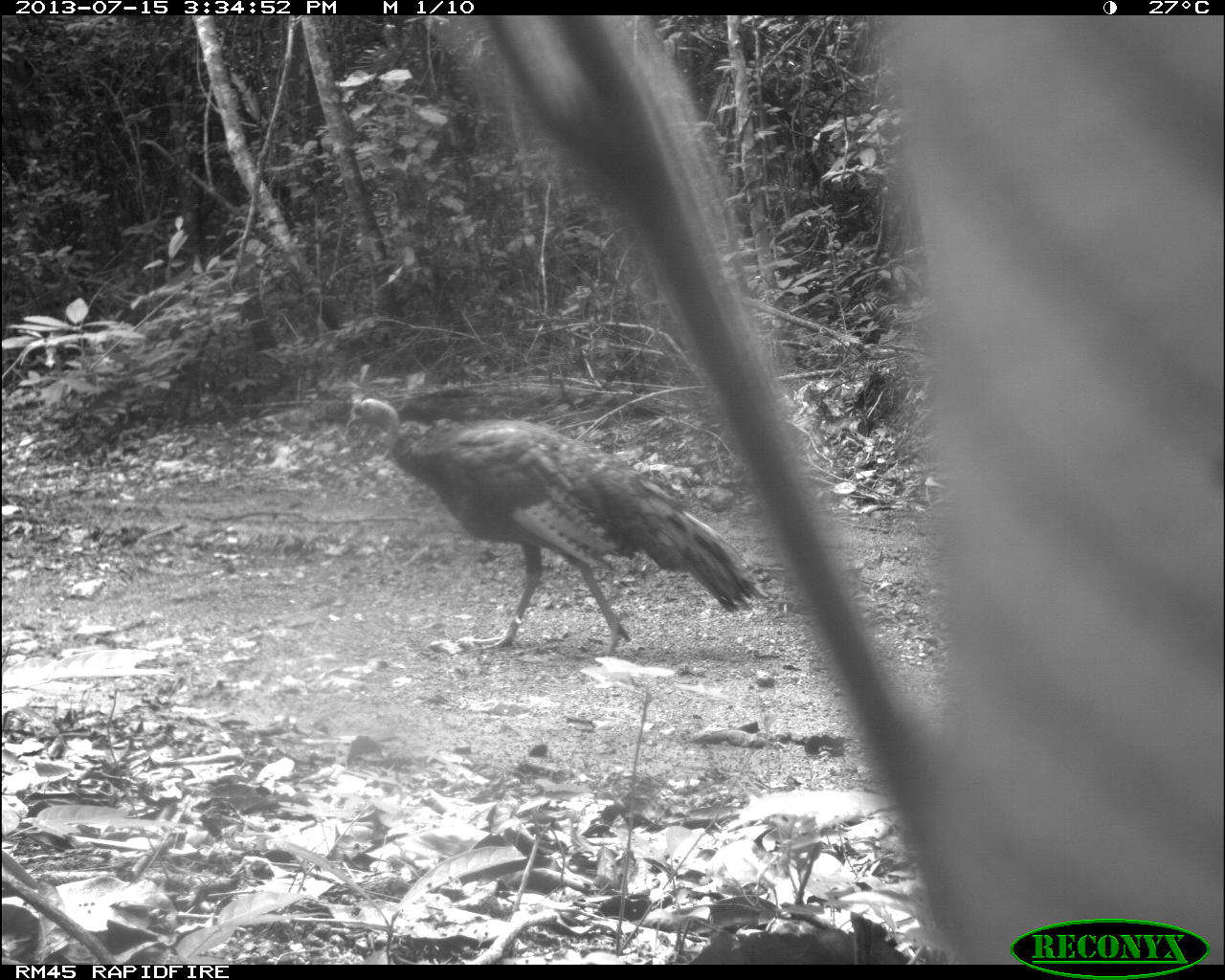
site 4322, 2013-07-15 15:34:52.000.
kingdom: Animalia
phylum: Chordata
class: Aves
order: Galliformes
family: Phasianidae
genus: Meleagris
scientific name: Meleagris ocellata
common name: ocellated turkey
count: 1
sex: male